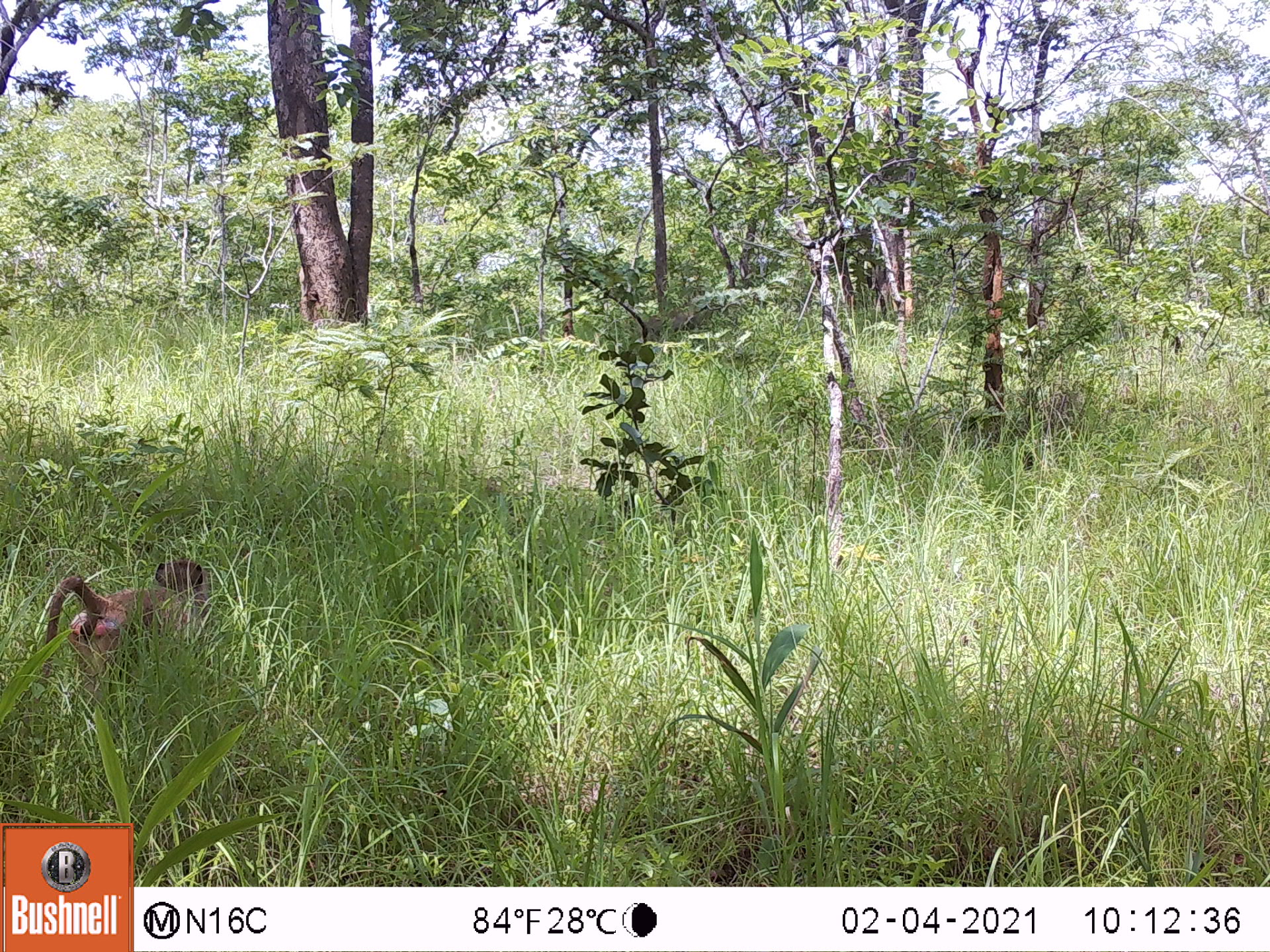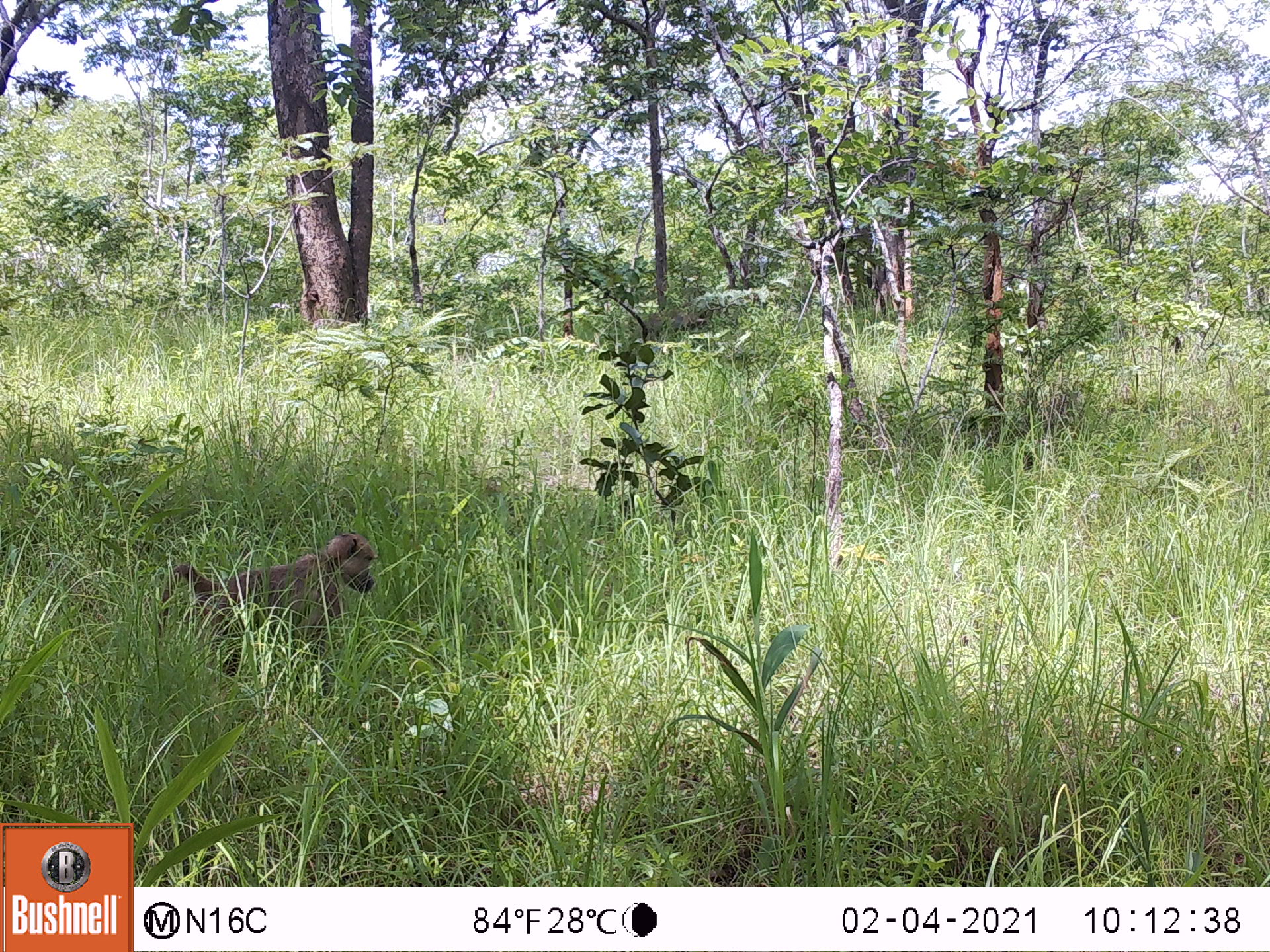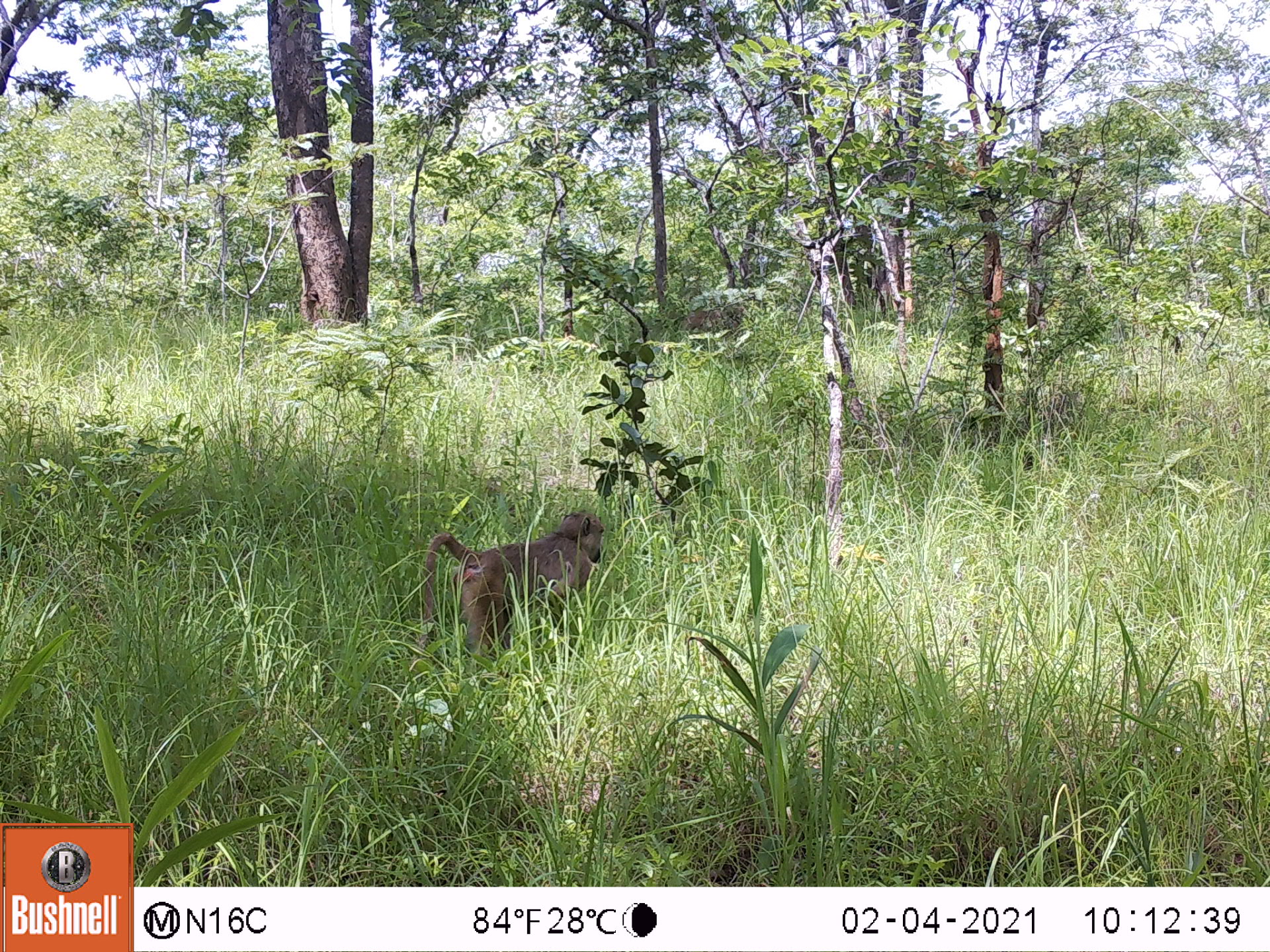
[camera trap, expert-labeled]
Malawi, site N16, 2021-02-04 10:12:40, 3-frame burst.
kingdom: Animalia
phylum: Chordata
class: Mammalia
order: Primates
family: Cercopithecidae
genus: Papio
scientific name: Papio cynocephalus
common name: yellow baboon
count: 1